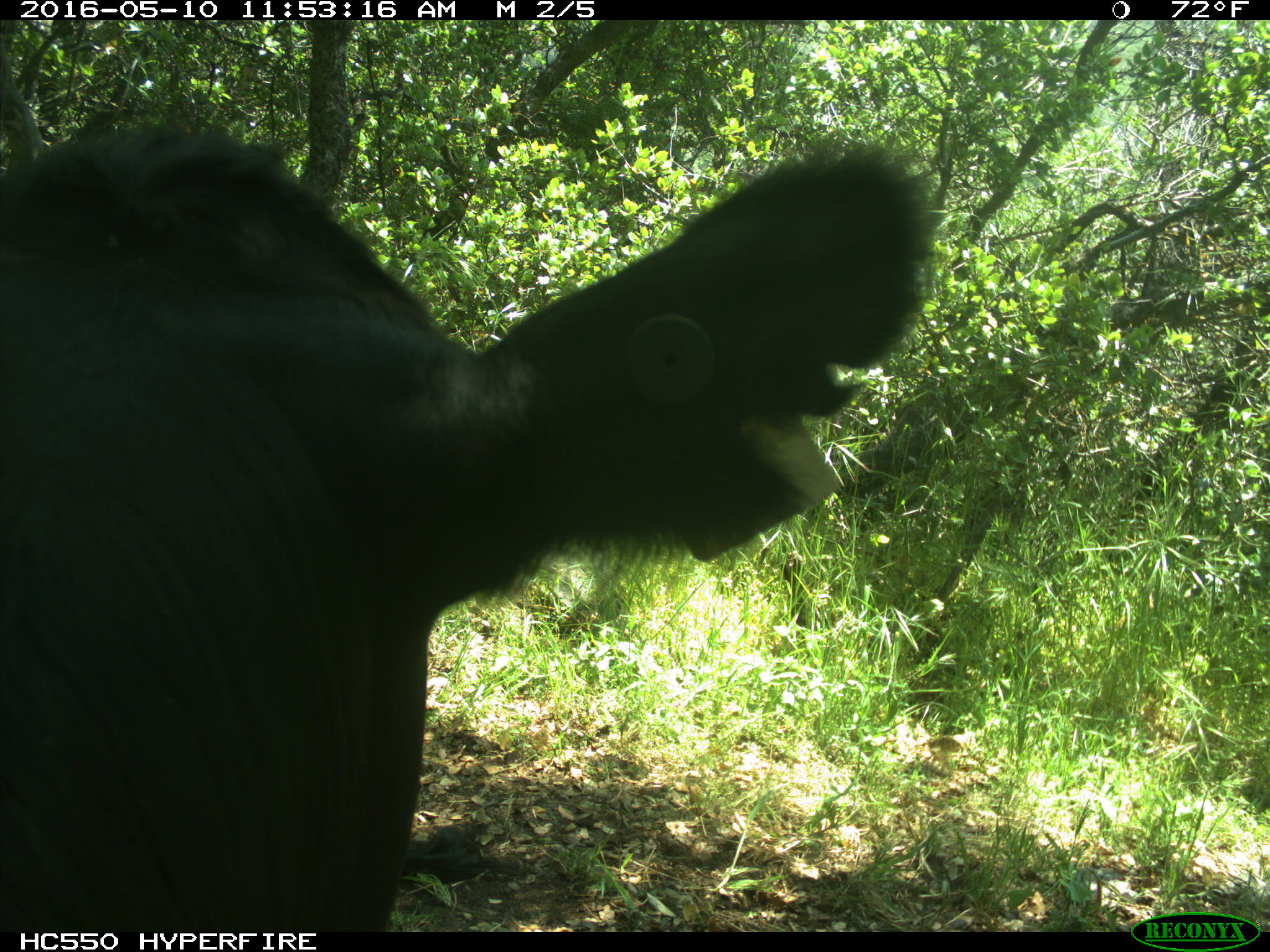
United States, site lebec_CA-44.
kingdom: Animalia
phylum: Chordata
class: Mammalia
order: Artiodactyla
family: Bovidae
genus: Bos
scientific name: Bos taurus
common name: domestic cow